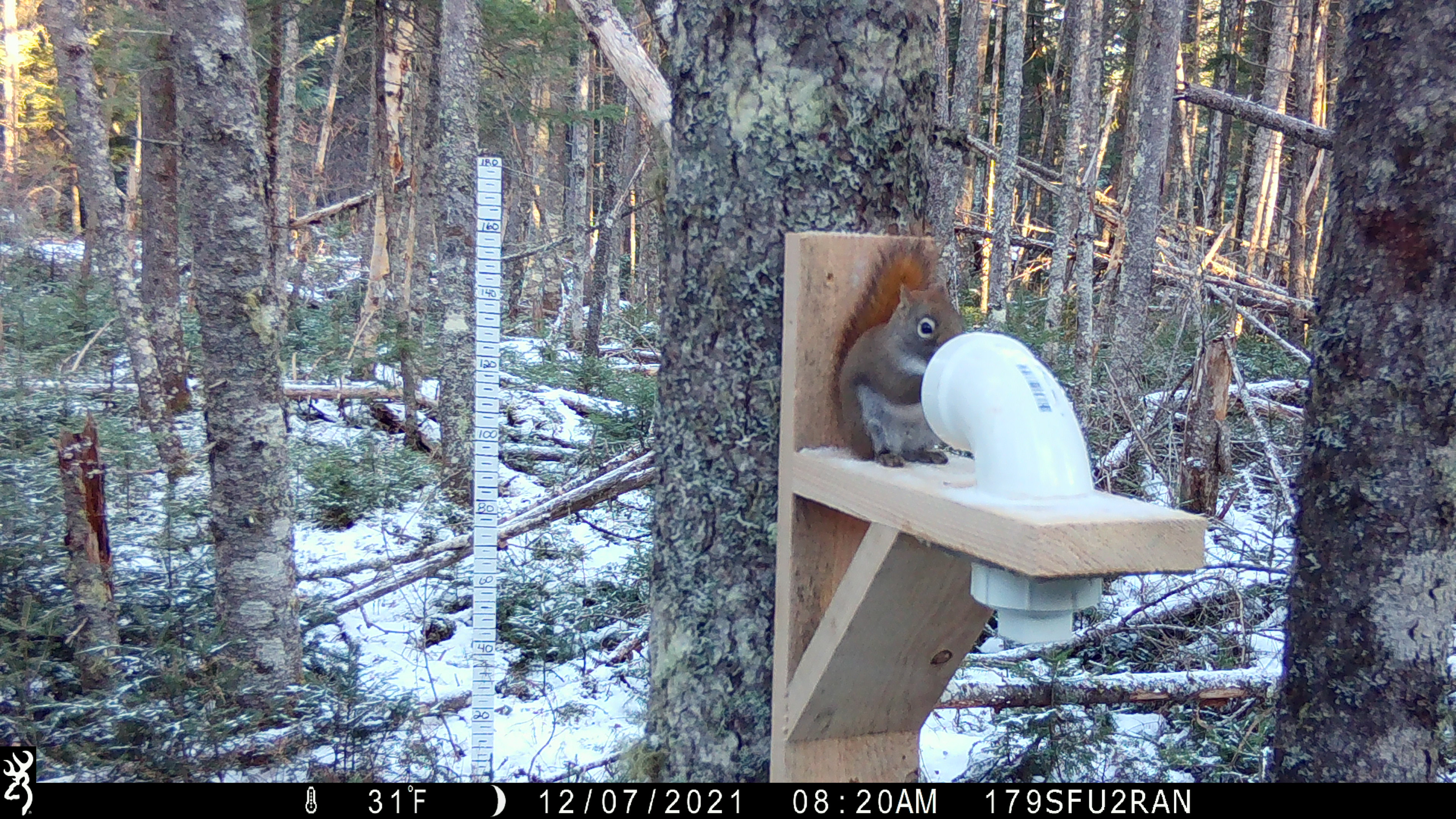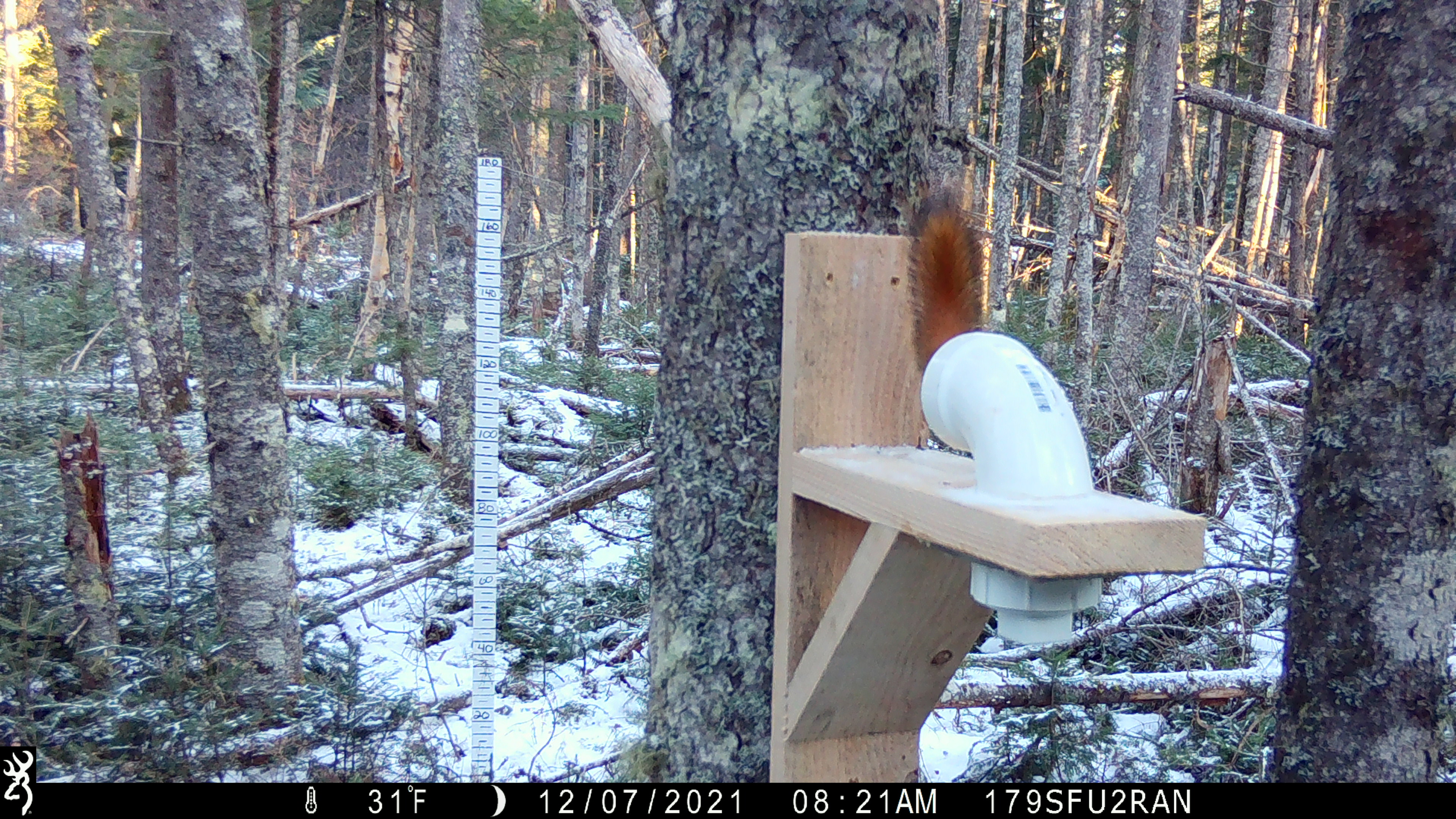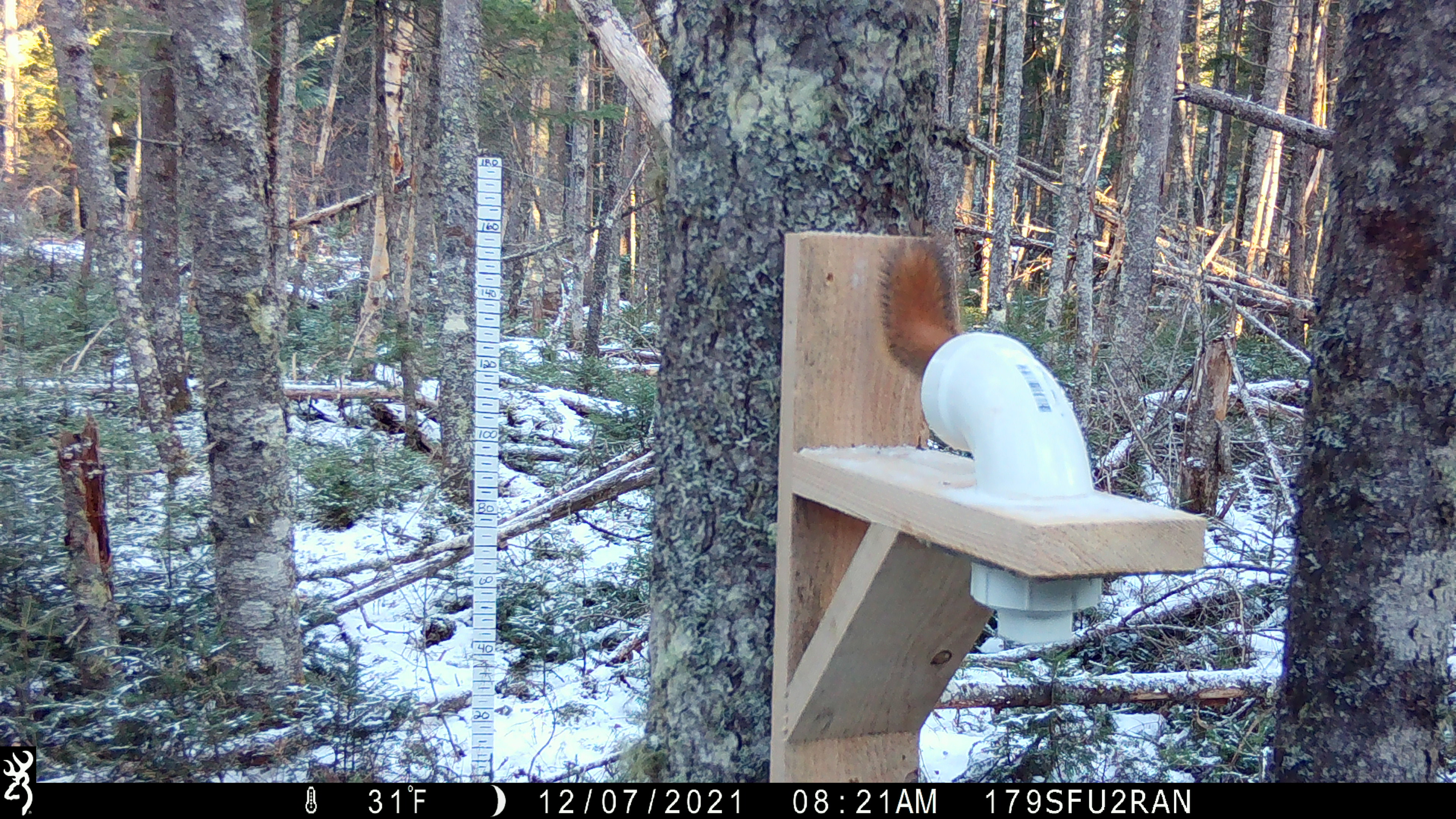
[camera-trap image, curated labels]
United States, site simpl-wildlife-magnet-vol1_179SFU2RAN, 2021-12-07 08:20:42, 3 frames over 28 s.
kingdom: Animalia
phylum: Chordata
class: Mammalia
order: Rodentia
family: Sciuridae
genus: Tamiasciurus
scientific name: Tamiasciurus hudsonicus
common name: red squirrel